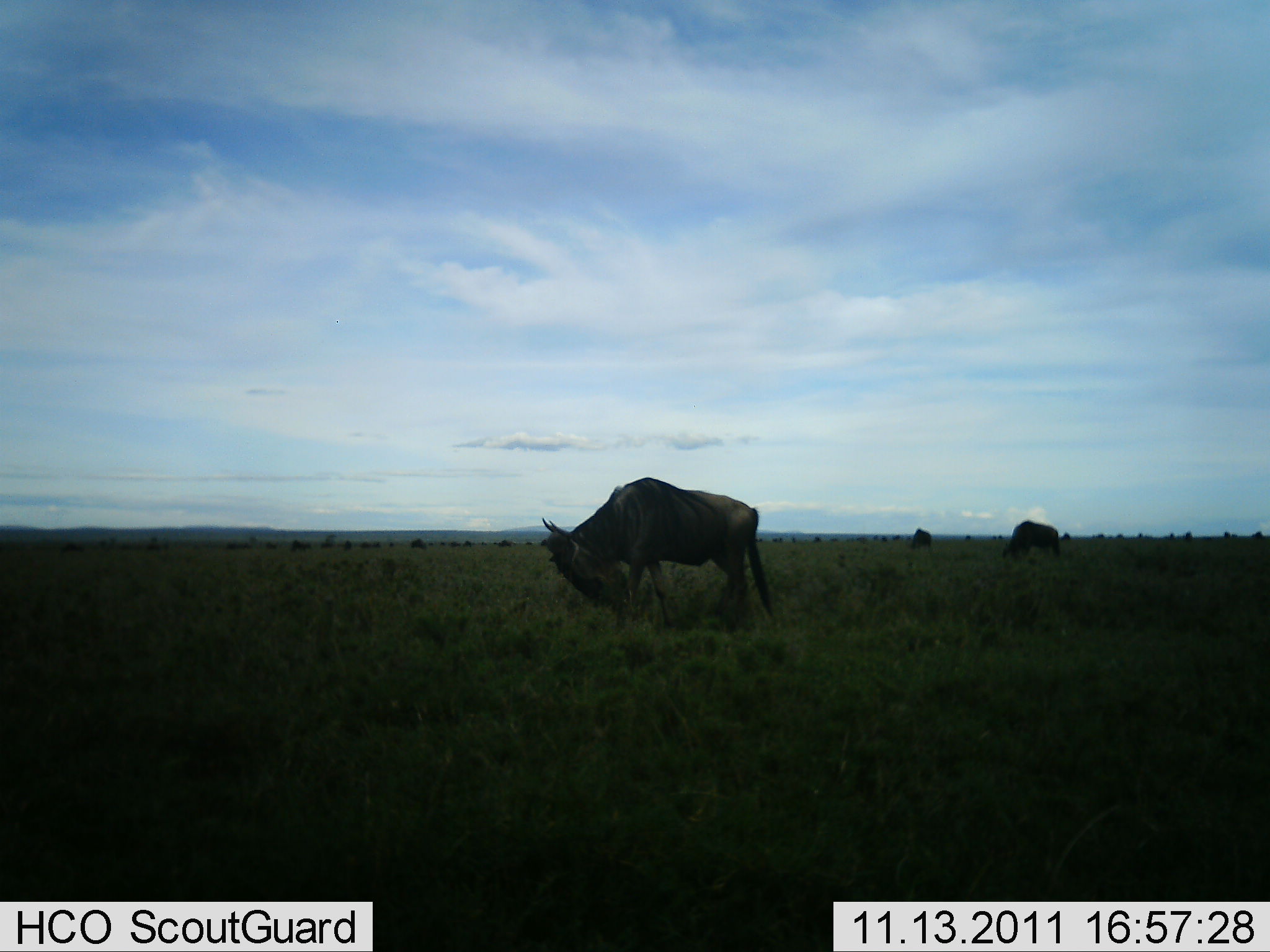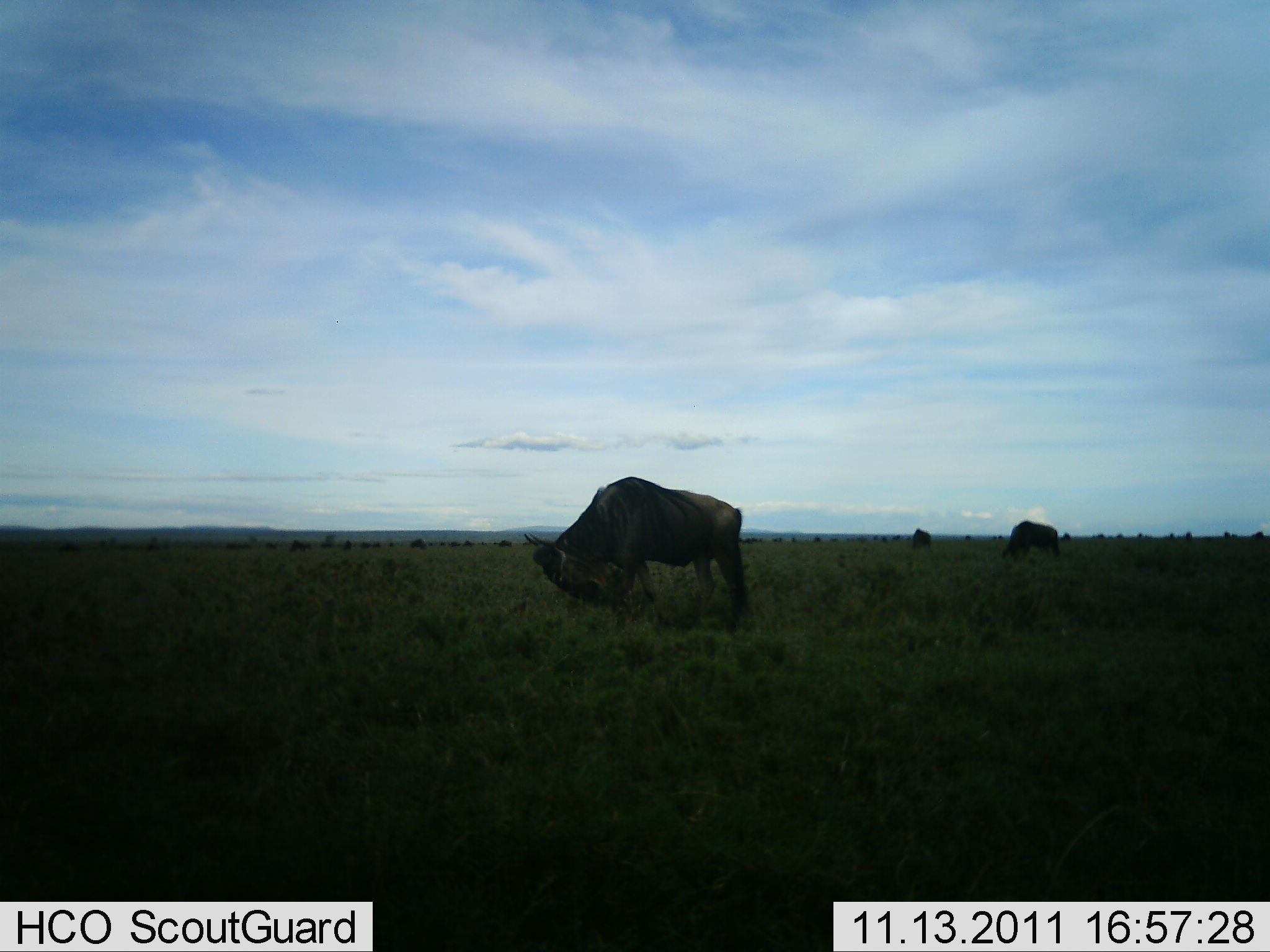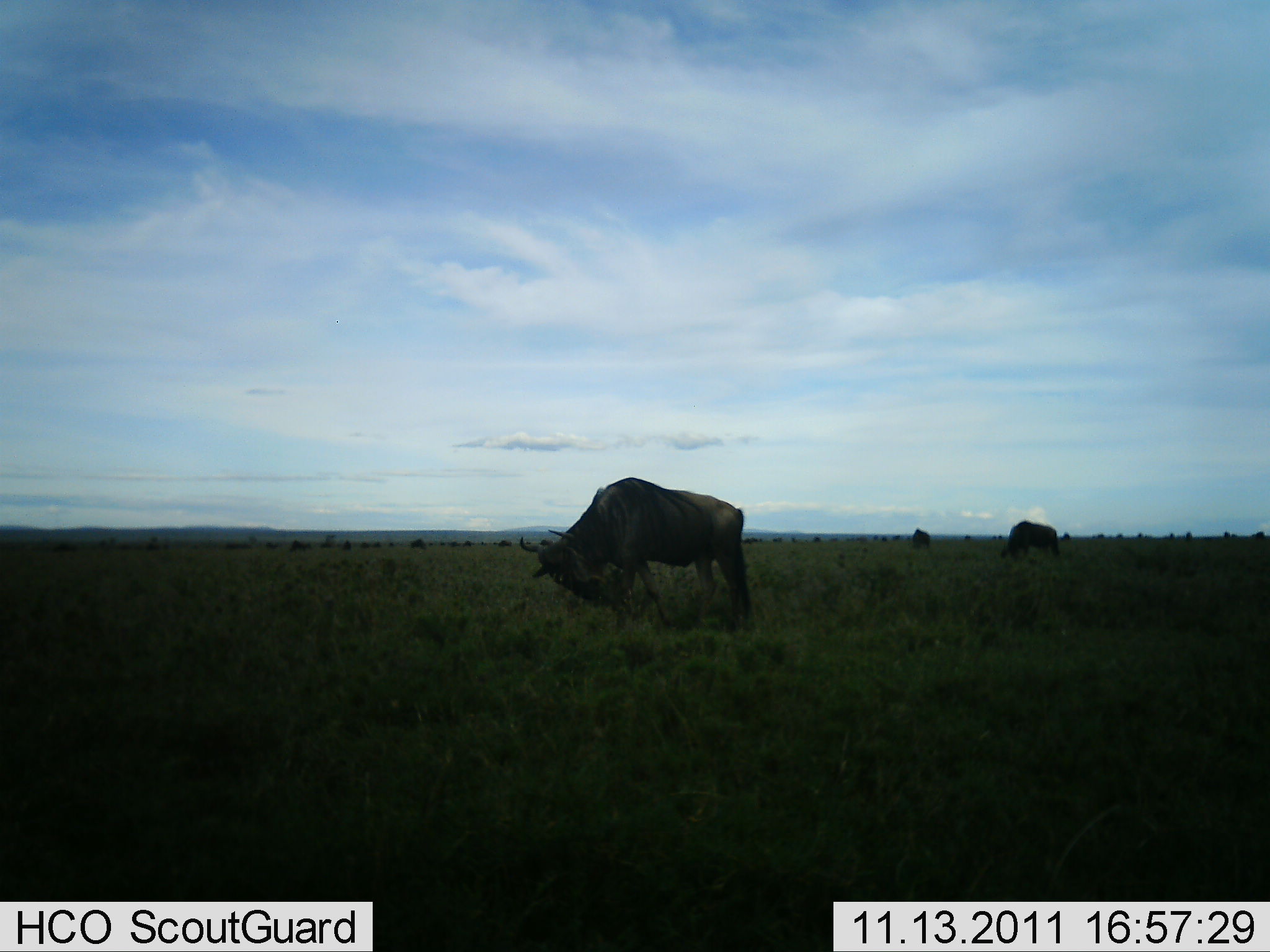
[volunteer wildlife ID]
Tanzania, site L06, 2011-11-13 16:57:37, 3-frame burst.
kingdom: Animalia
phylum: Chordata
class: Mammalia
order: Artiodactyla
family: Bovidae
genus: Connochaetes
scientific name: Connochaetes taurinus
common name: blue wildebeest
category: wildebeest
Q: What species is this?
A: Wildebeest (blue wildebeest) (Connochaetes taurinus).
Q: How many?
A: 3.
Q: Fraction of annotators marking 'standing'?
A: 12%.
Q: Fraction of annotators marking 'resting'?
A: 0%.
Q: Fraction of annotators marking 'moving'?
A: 6%.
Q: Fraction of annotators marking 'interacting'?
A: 6%.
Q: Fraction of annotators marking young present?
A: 0%.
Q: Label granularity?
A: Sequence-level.